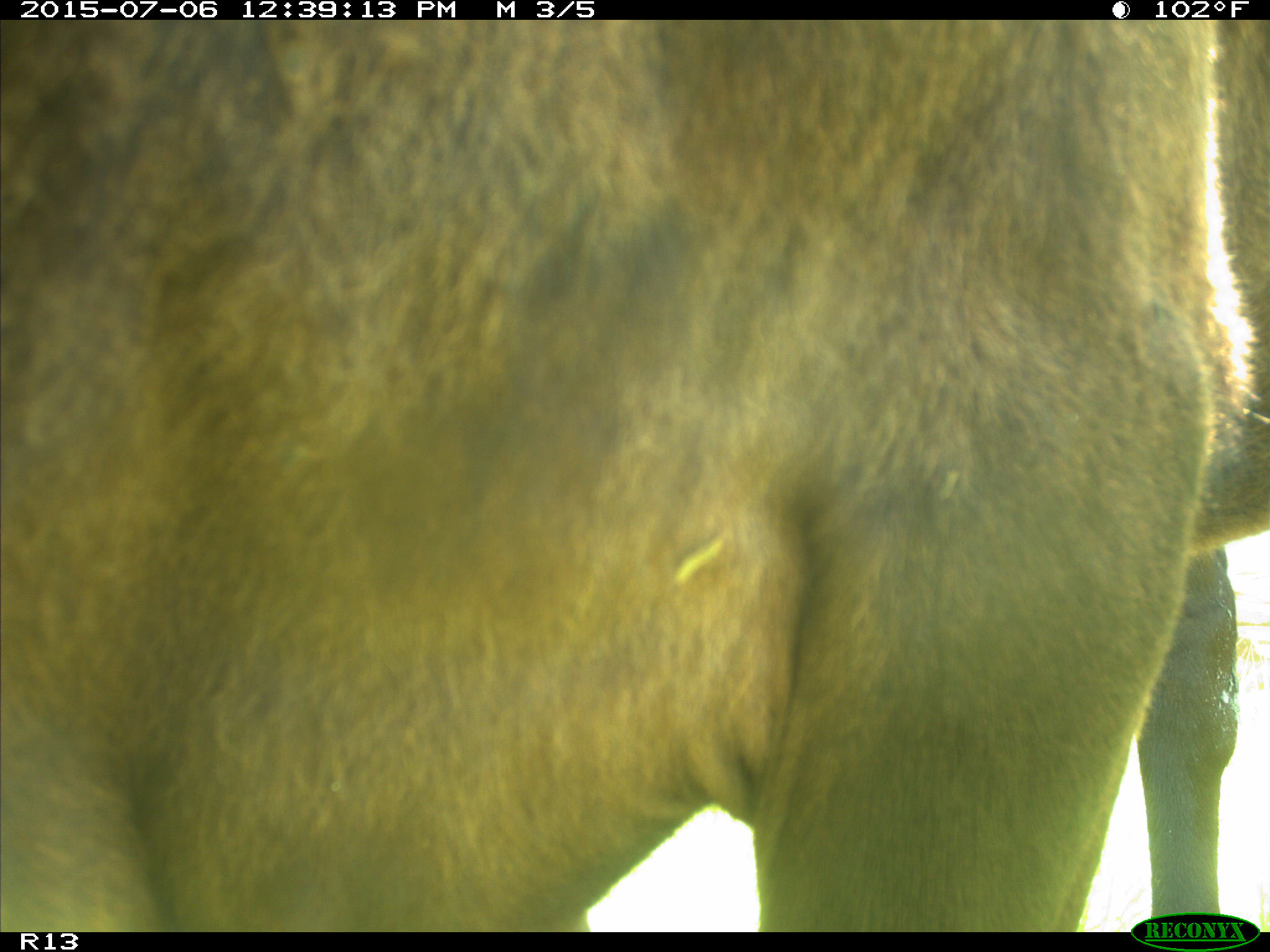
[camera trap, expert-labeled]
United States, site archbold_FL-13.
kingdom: Animalia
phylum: Chordata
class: Mammalia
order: Artiodactyla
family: Bovidae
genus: Bos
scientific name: Bos taurus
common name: domestic cow